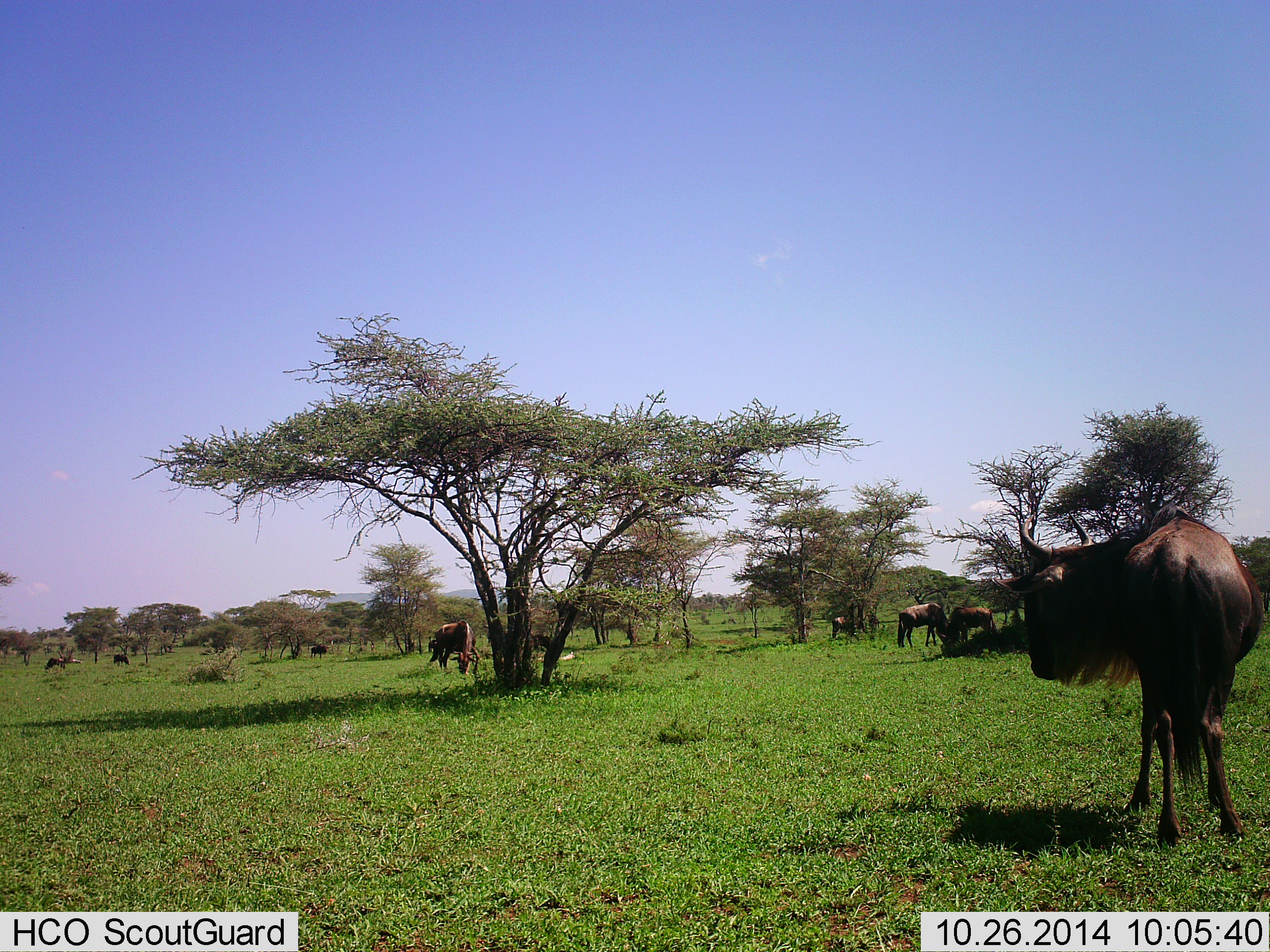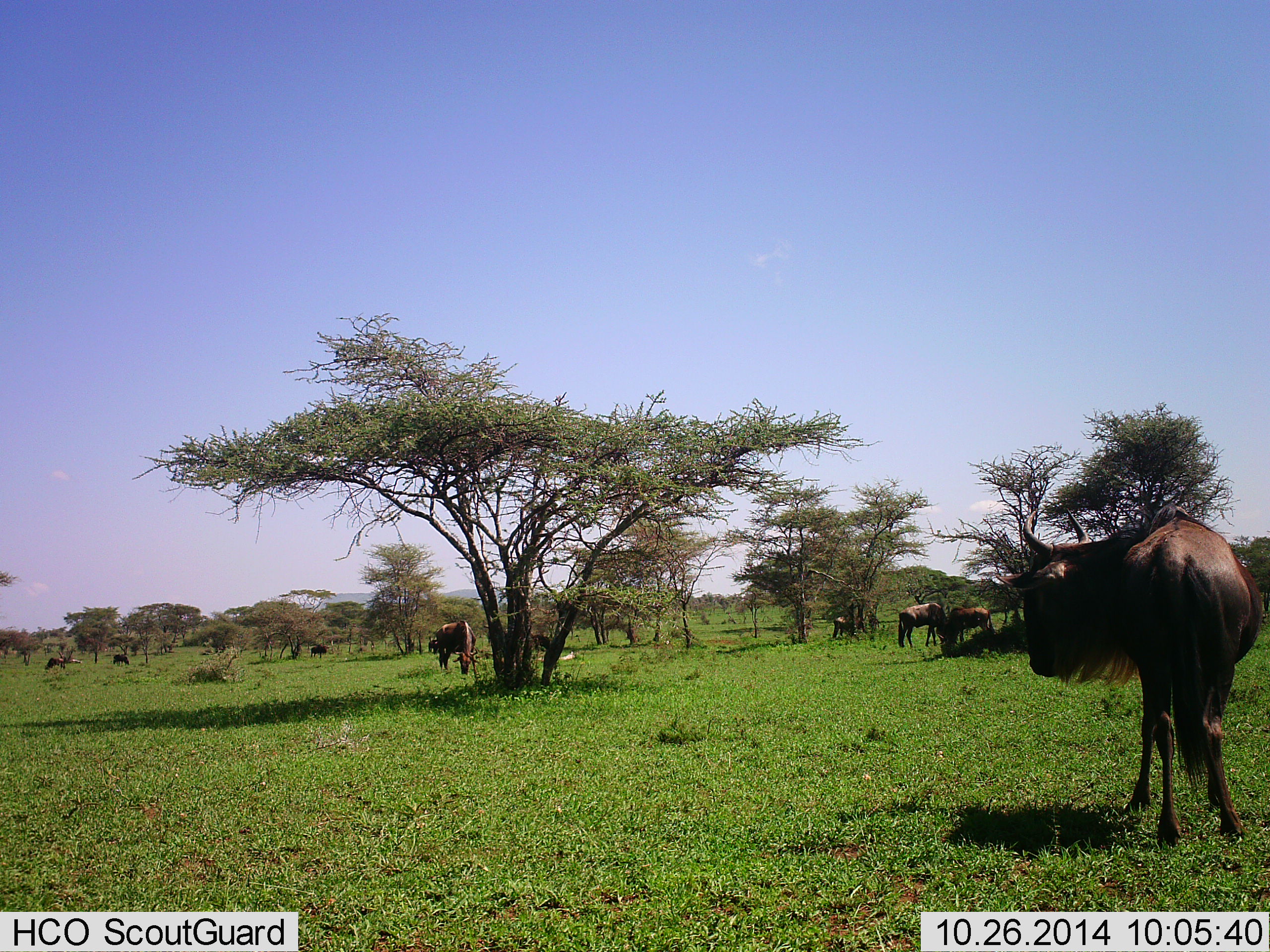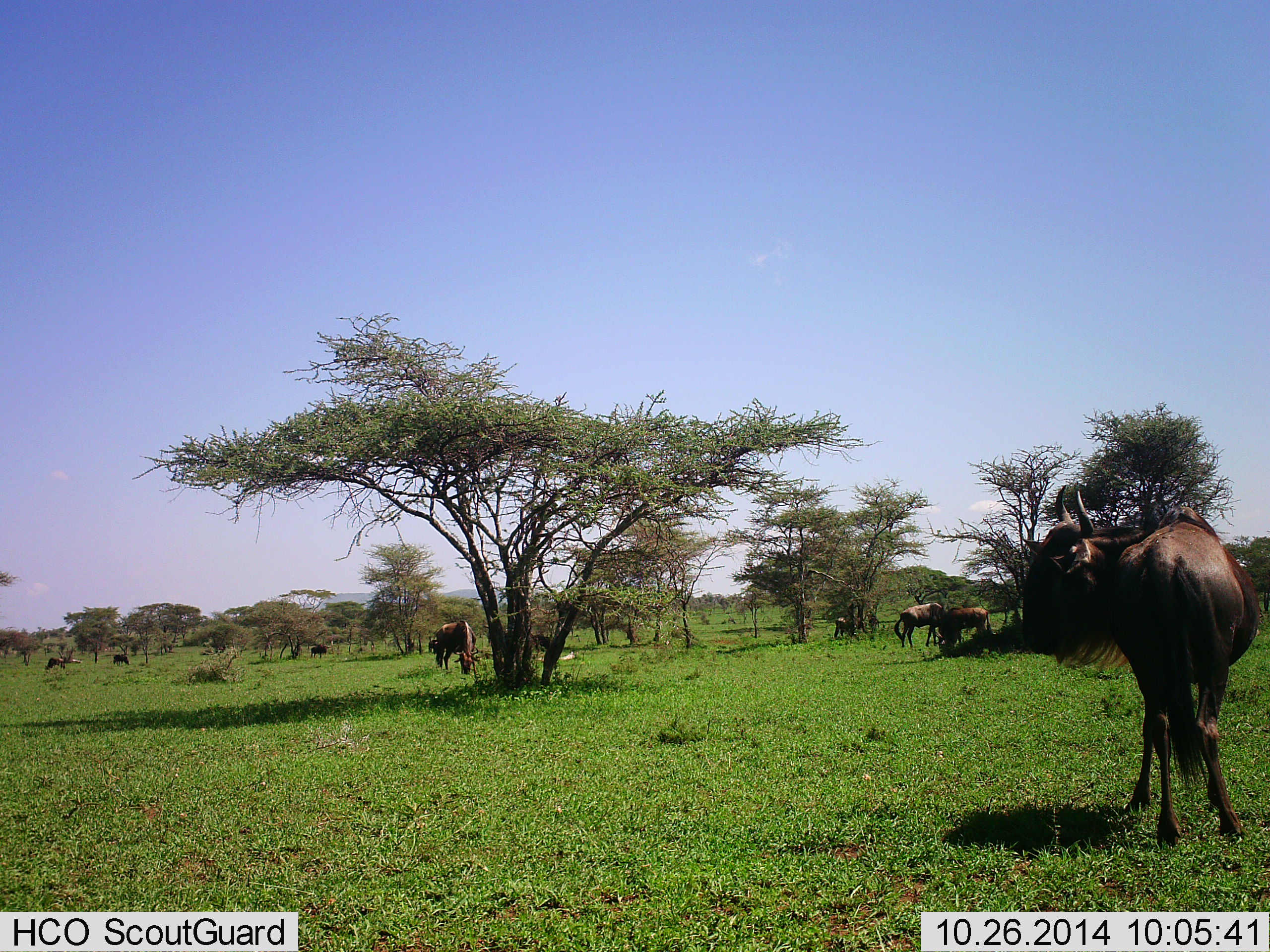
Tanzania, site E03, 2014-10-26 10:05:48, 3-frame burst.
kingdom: Animalia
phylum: Chordata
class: Mammalia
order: Artiodactyla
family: Bovidae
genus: Connochaetes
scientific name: Connochaetes taurinus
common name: blue wildebeest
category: wildebeest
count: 9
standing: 90%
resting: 10%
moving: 30%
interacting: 10%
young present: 0%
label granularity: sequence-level